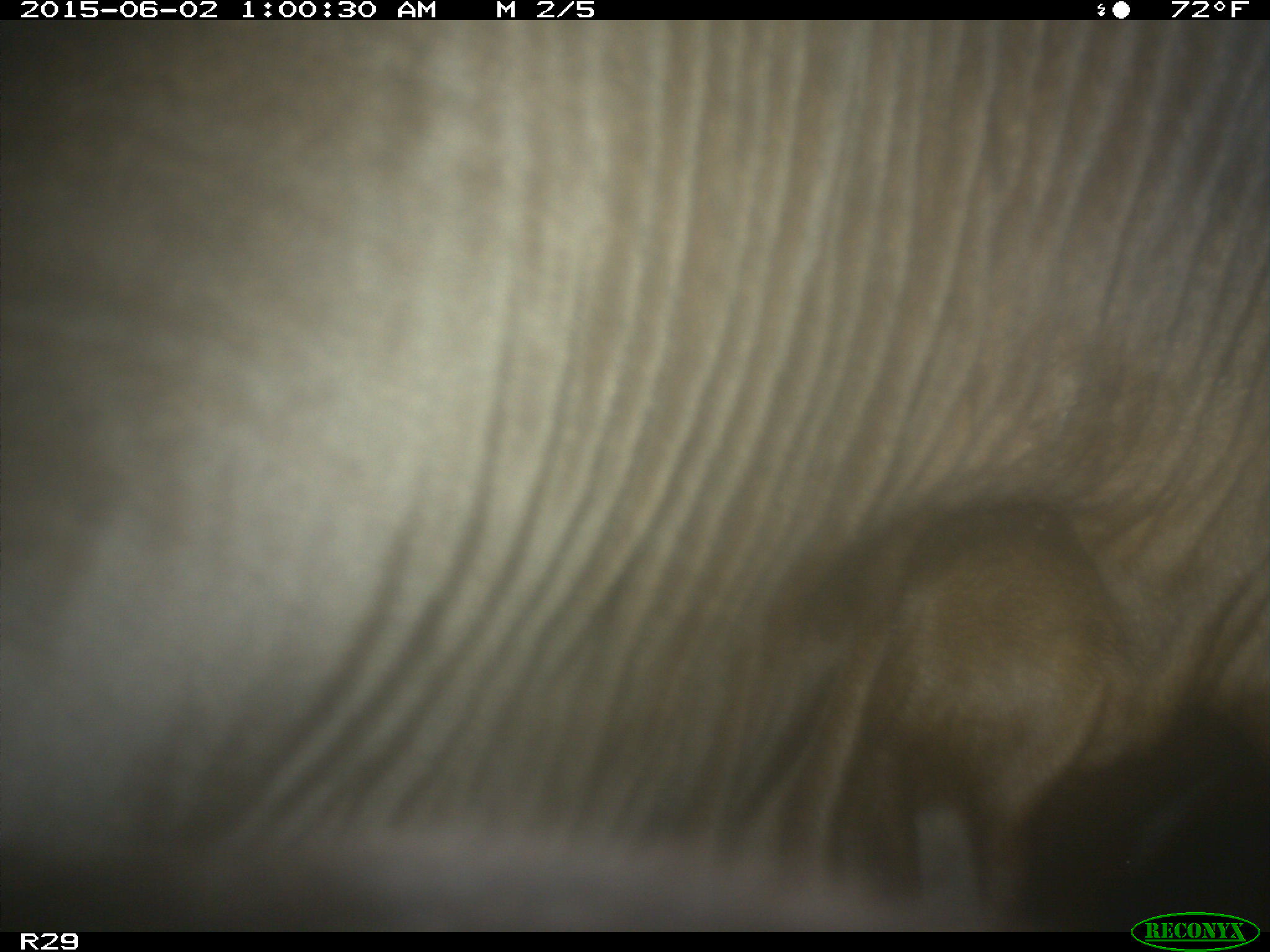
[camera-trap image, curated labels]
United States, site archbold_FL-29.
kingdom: Animalia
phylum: Chordata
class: Mammalia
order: Artiodactyla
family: Bovidae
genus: Bos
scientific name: Bos taurus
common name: domestic cow